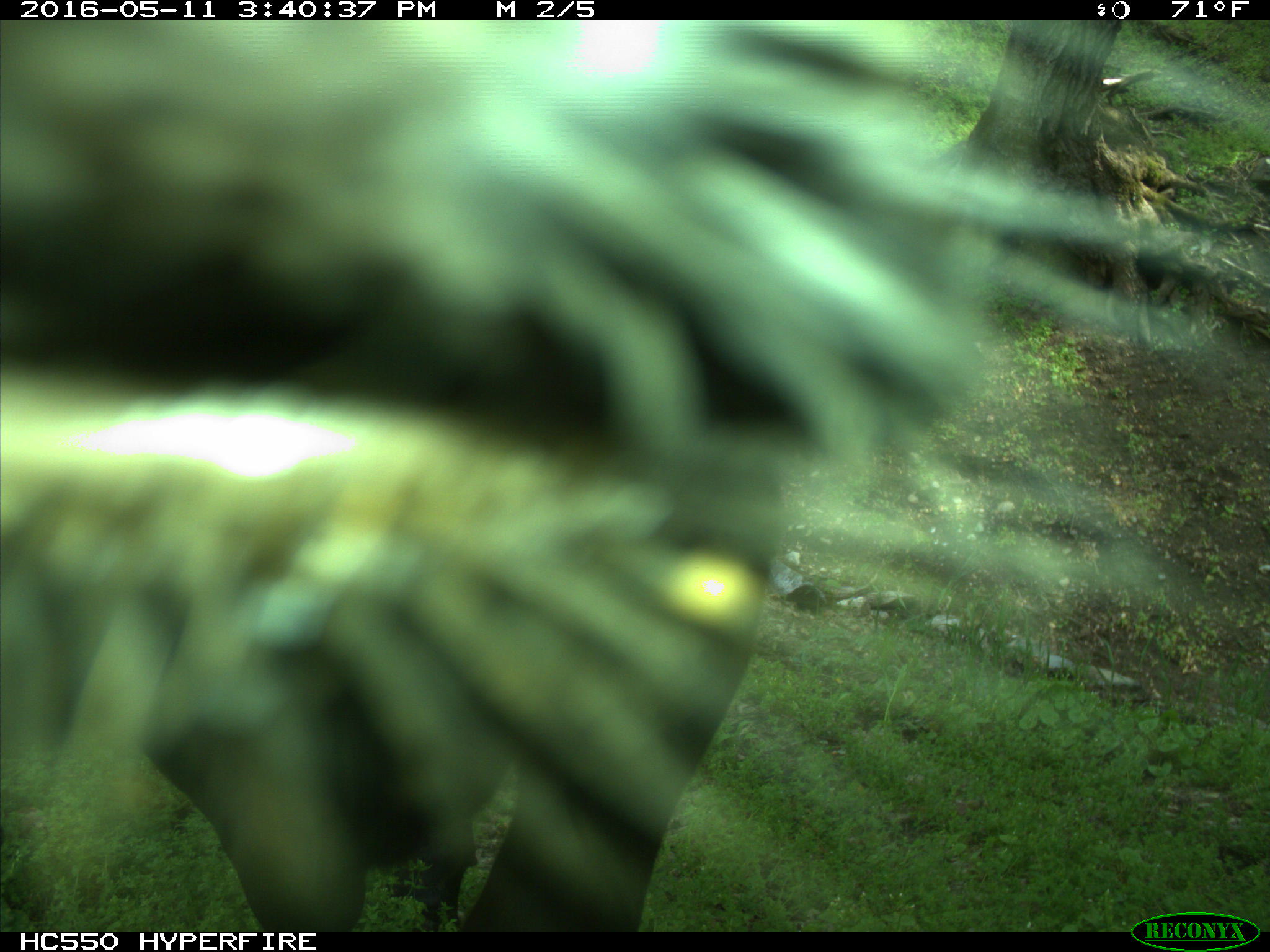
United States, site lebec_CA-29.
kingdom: Animalia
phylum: Chordata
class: Mammalia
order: Artiodactyla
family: Bovidae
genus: Bos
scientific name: Bos taurus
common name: domestic cow